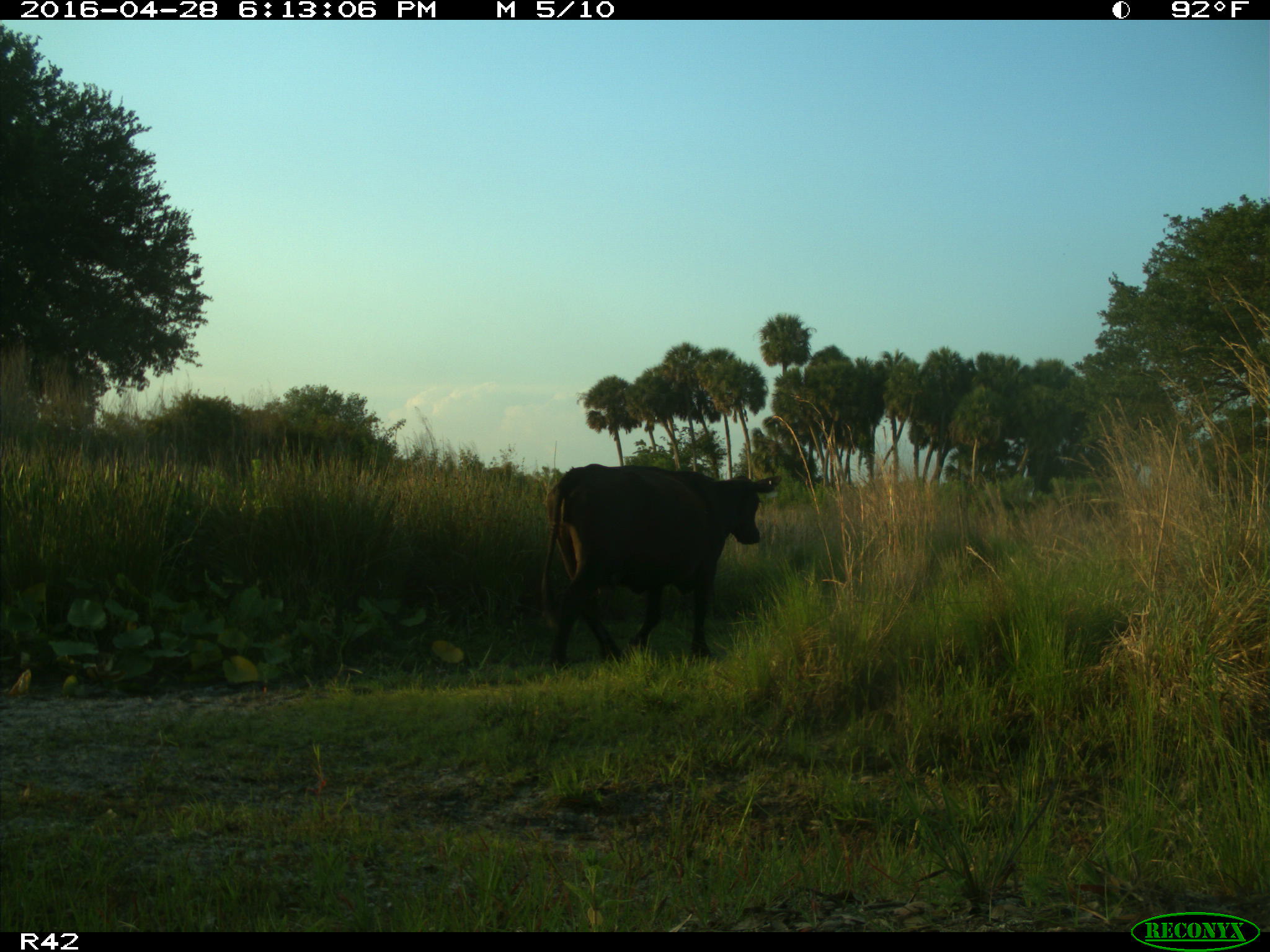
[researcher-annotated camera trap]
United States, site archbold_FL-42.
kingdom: Animalia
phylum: Chordata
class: Mammalia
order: Artiodactyla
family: Bovidae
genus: Bos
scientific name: Bos taurus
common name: domestic cow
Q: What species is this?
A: Bos taurus (domestic cow).